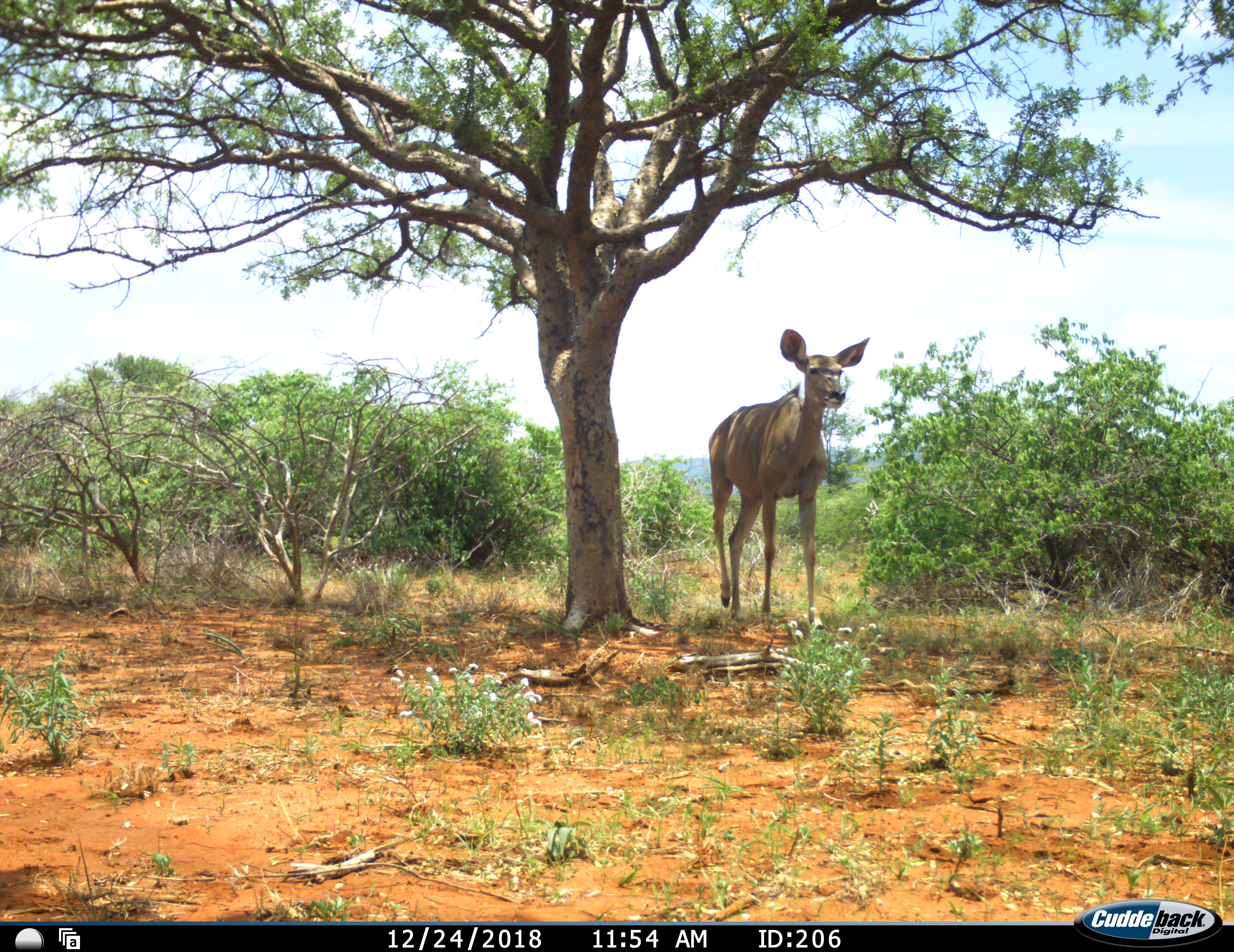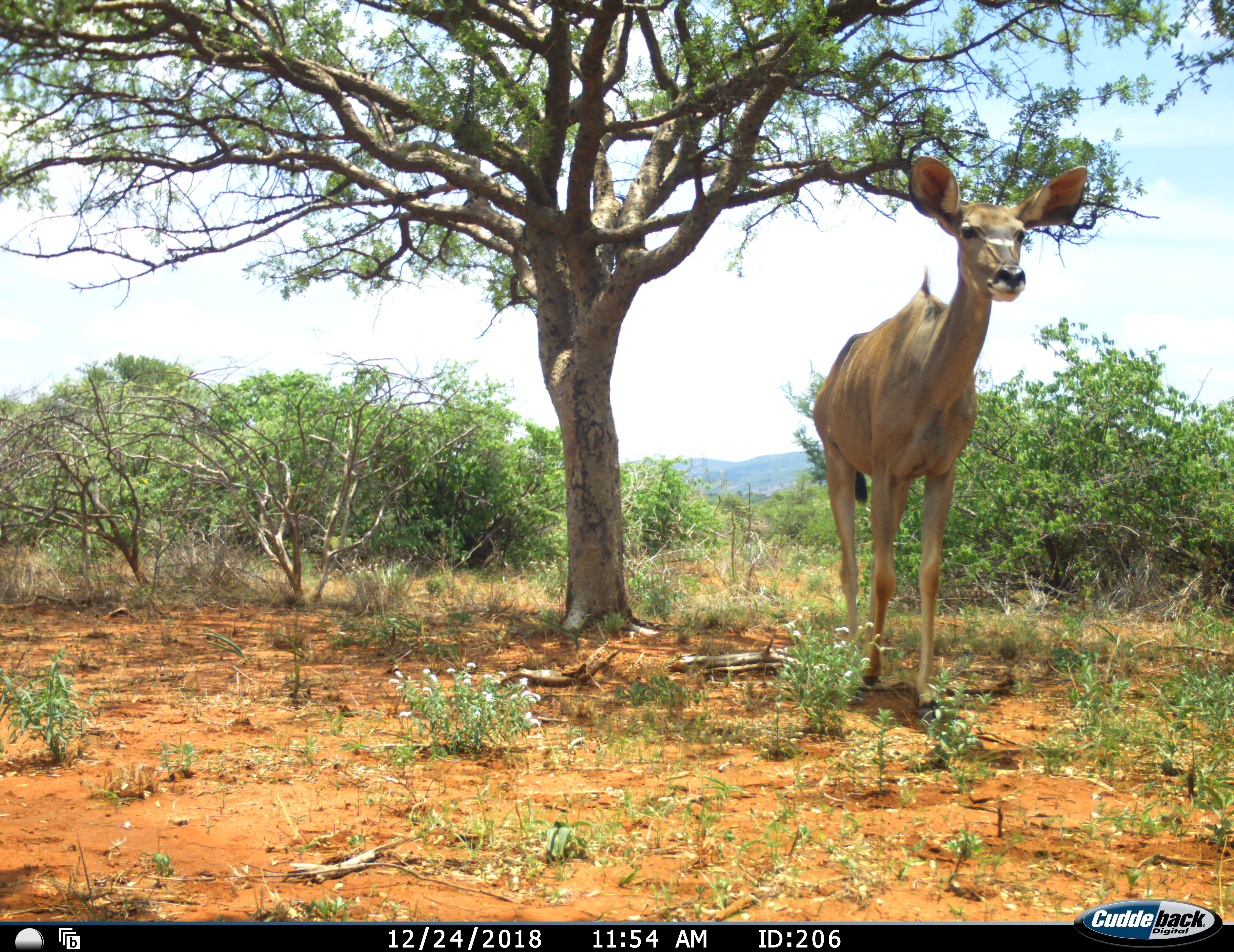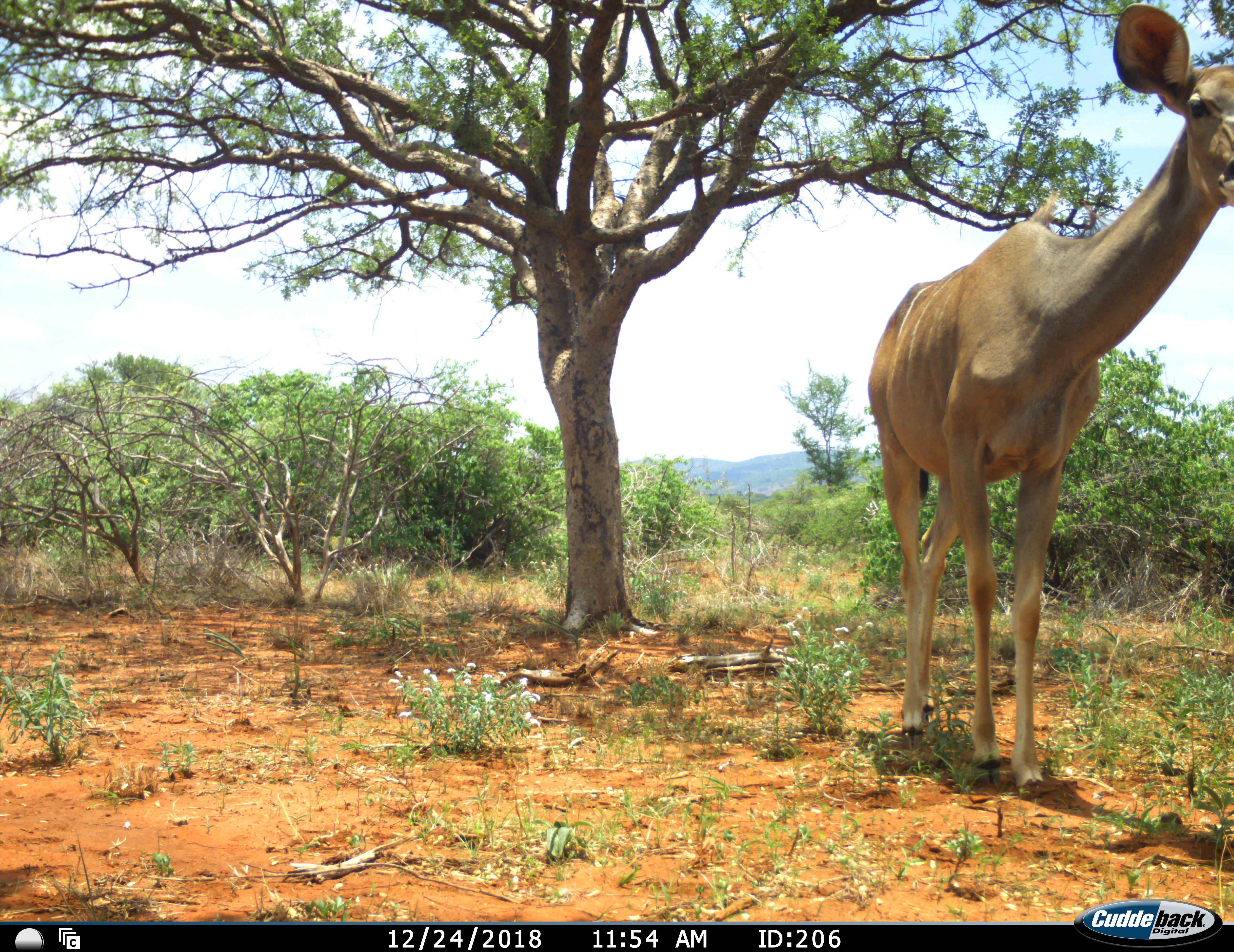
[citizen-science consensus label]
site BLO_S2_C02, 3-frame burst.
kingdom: Animalia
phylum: Chordata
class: Mammalia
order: Artiodactyla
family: Bovidae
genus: Tragelaphus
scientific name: Tragelaphus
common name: kudu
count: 1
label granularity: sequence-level